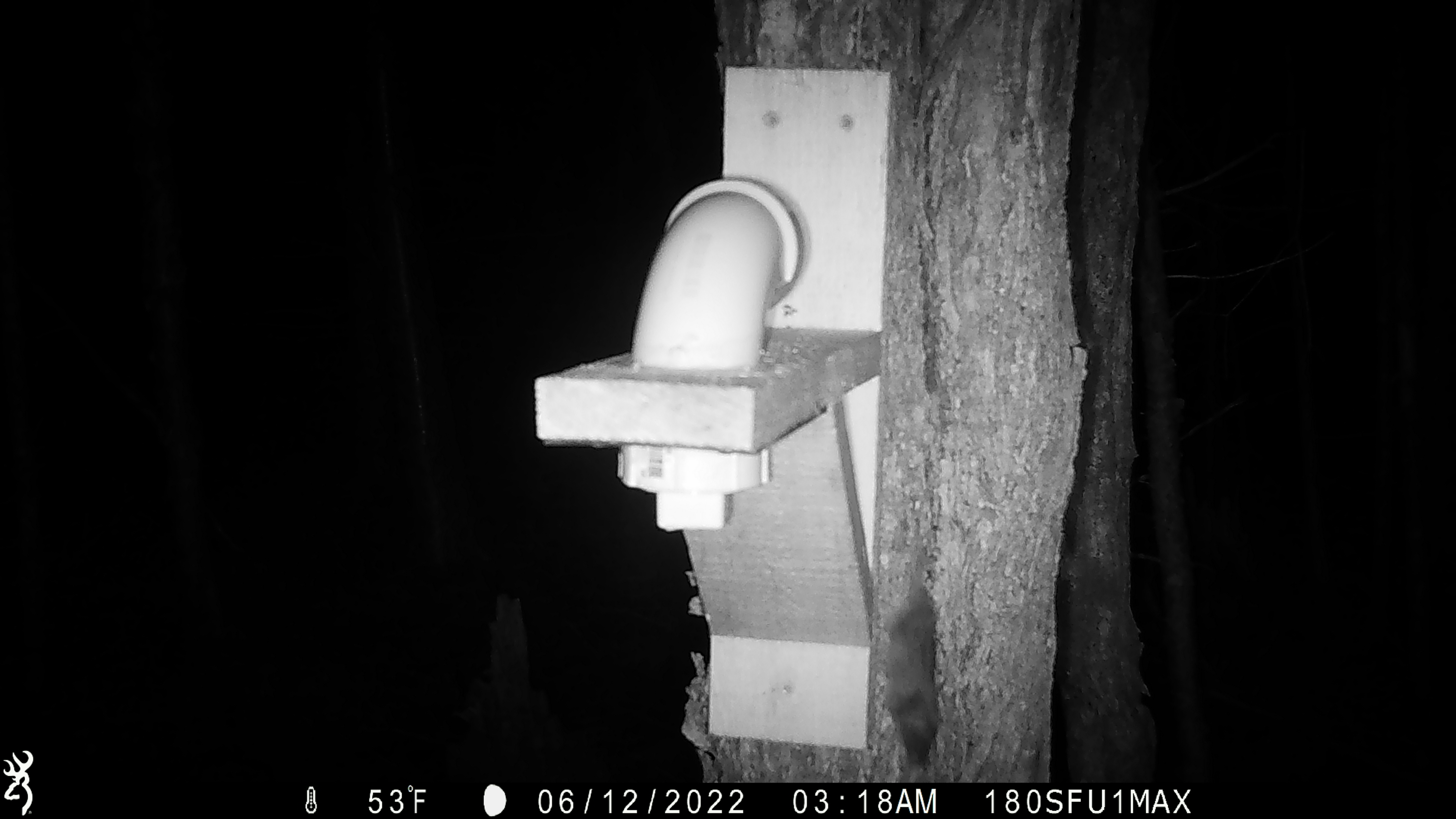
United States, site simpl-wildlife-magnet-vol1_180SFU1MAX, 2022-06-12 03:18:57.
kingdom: Animalia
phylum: Chordata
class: Mammalia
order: Rodentia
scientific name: Rodentia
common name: mouse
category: mouse sp.